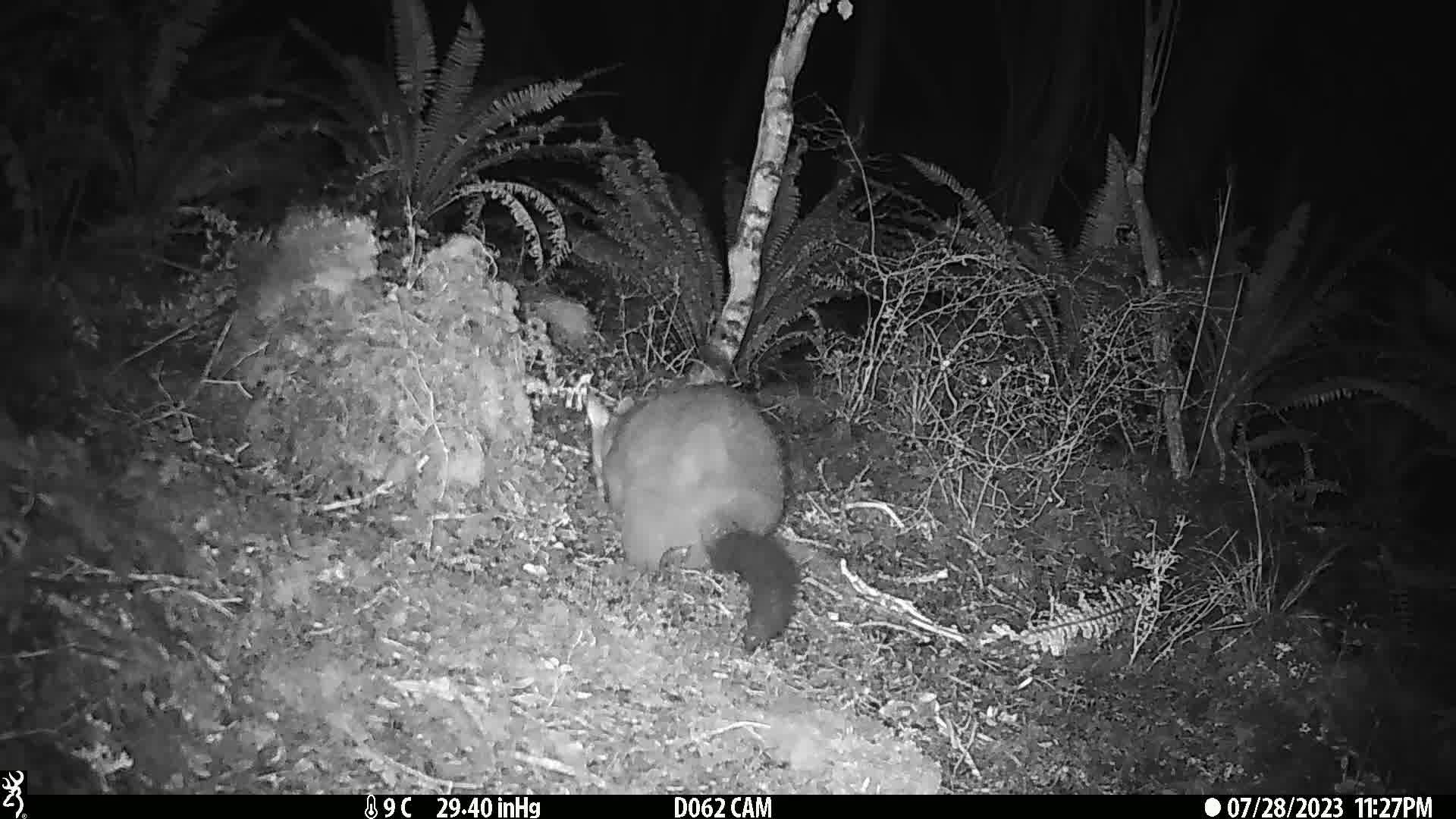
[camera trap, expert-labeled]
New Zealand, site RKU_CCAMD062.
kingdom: Animalia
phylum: Chordata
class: Mammalia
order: Diprotodontia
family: Phalangeridae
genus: Trichosurus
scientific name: Trichosurus vulpecula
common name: common brushtail possum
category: possum